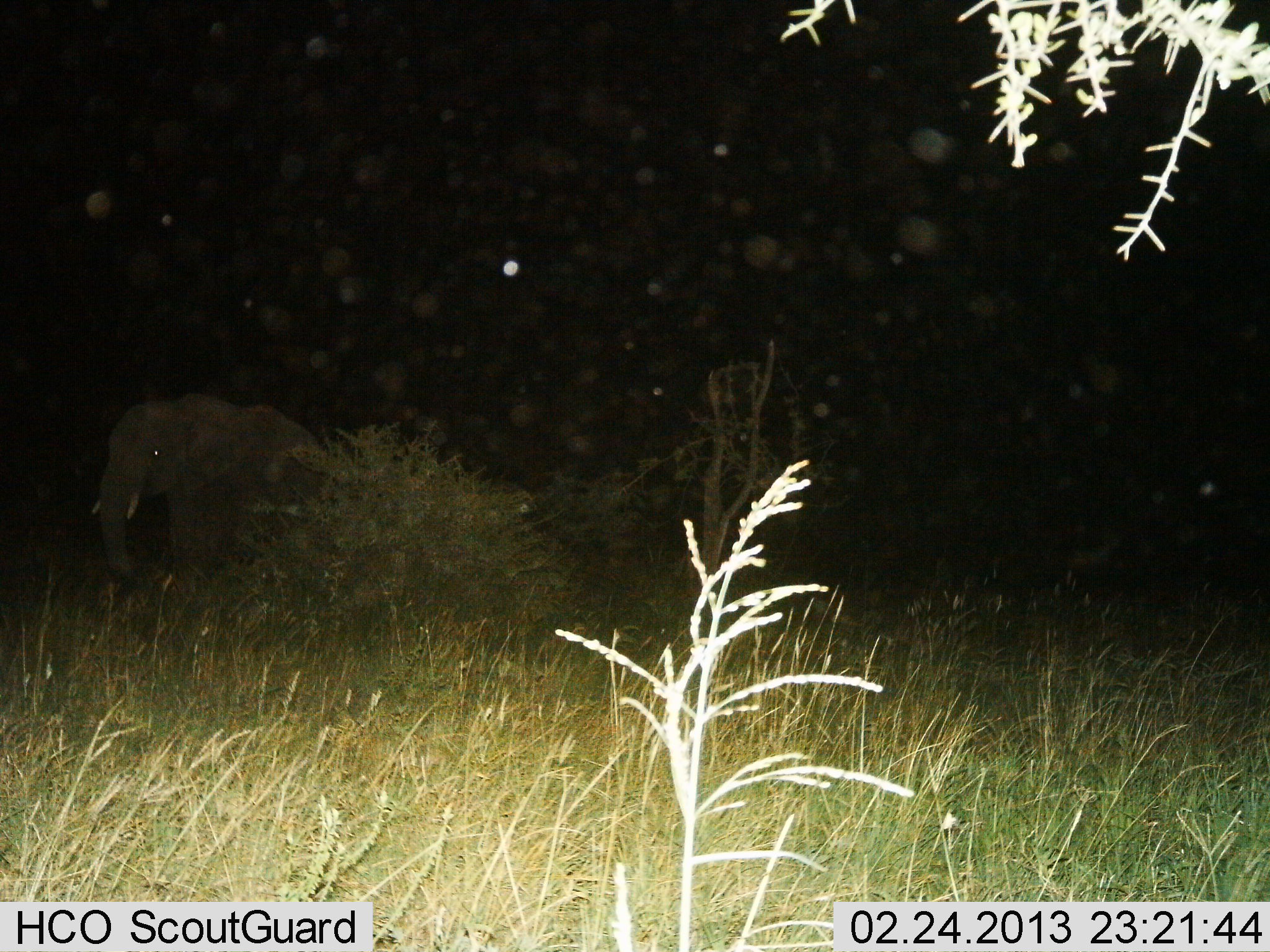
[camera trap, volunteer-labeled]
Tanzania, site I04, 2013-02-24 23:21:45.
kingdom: Animalia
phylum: Chordata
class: Mammalia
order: Proboscidea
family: Elephantidae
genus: Loxodonta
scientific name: Loxodonta africana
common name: african bush elephant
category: elephant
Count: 1.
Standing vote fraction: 56%.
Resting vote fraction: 0%.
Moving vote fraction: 41%.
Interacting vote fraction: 0%.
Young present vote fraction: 4%.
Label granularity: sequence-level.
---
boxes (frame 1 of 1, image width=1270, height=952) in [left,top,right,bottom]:
animal: [91,396,328,580]